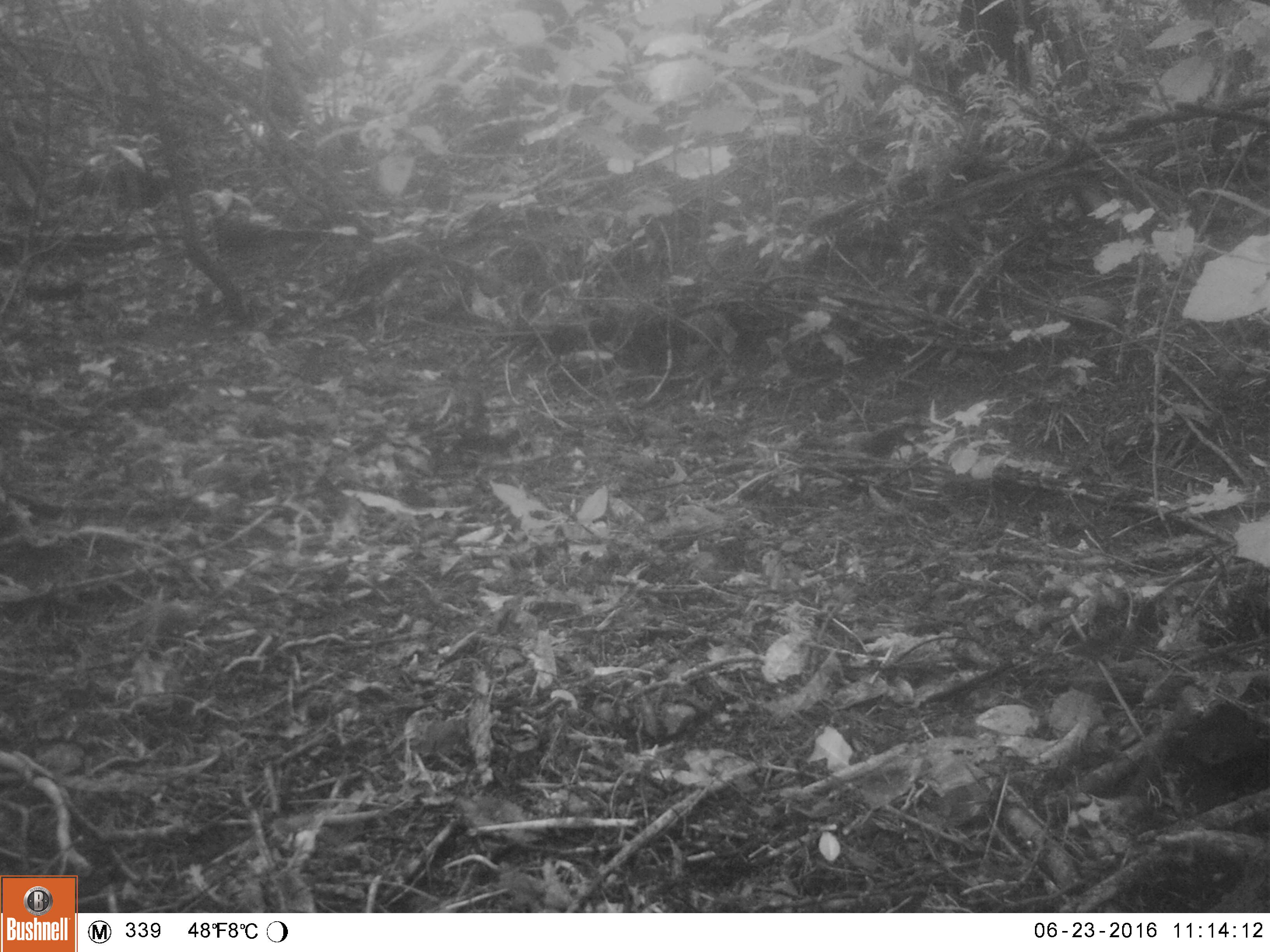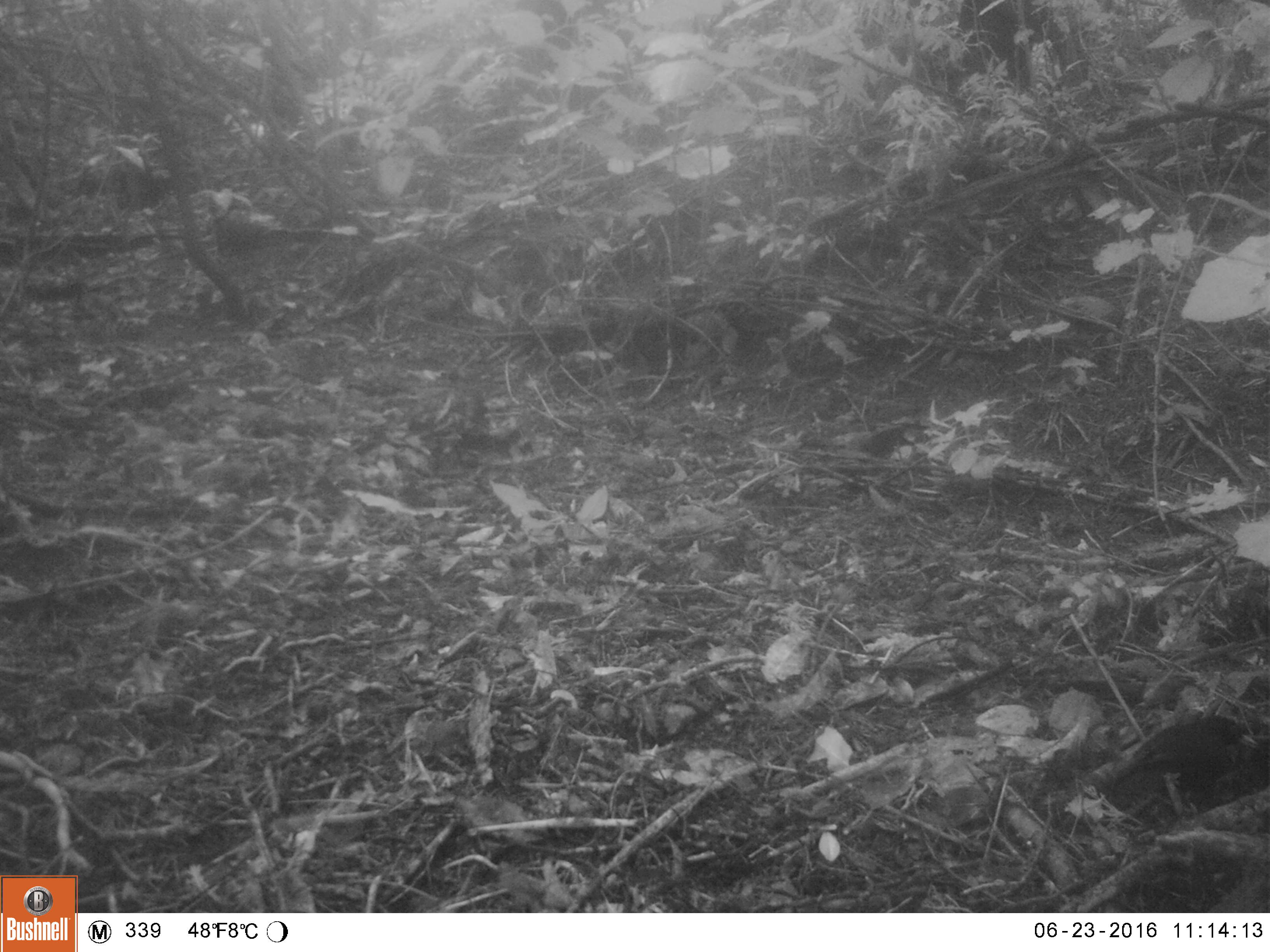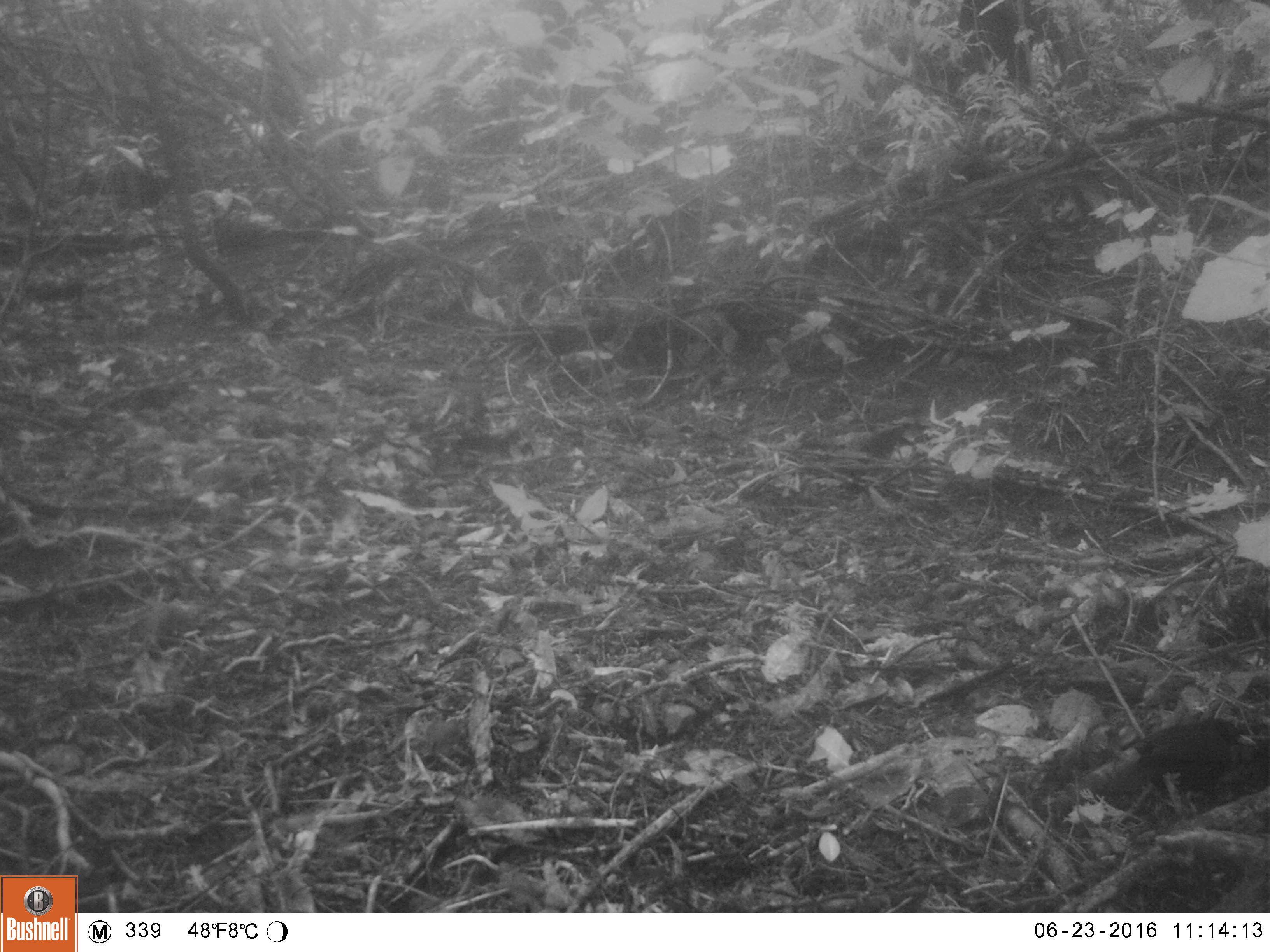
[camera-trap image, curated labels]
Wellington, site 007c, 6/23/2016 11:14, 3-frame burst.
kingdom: Animalia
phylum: Chordata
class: Aves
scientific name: Aves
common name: bird